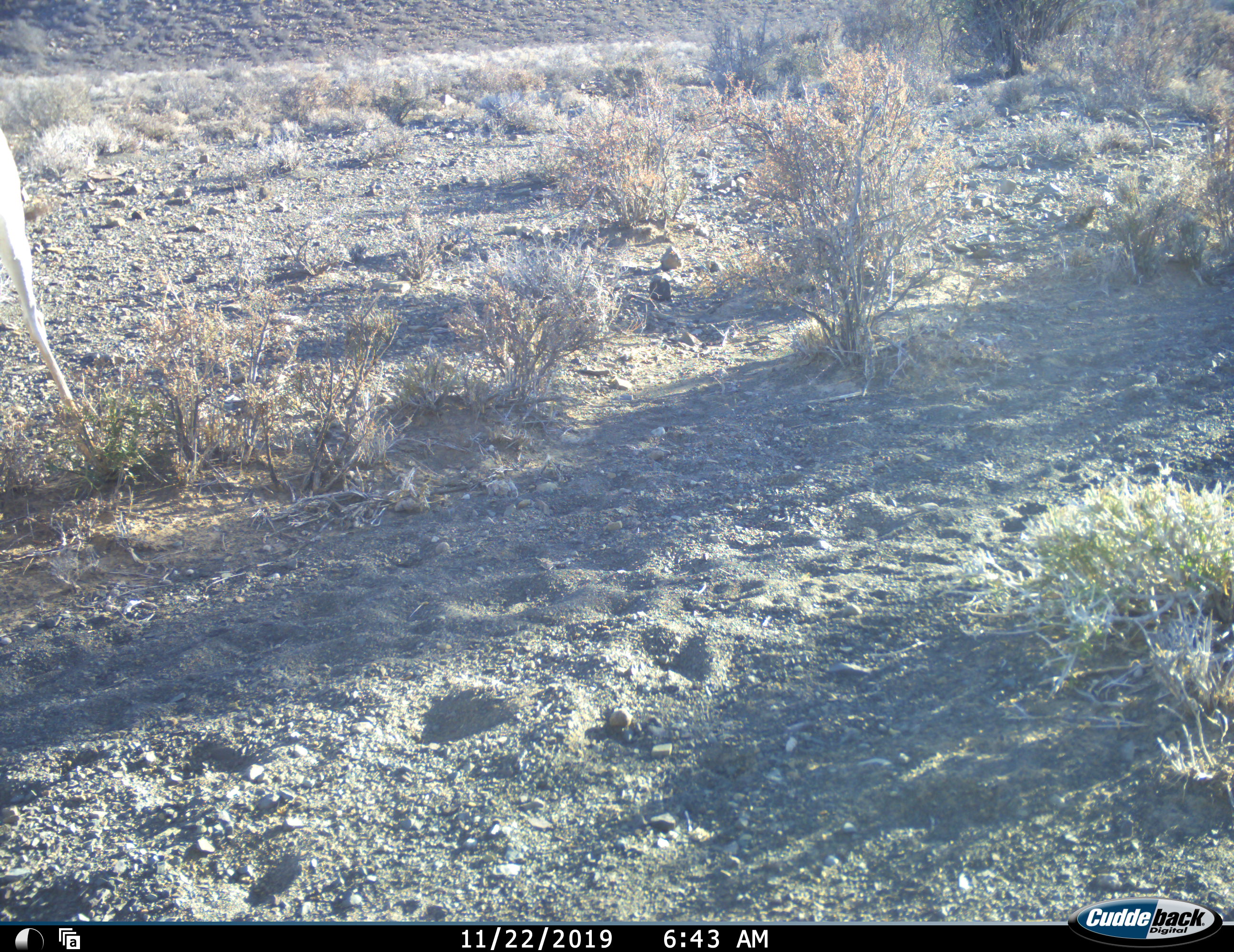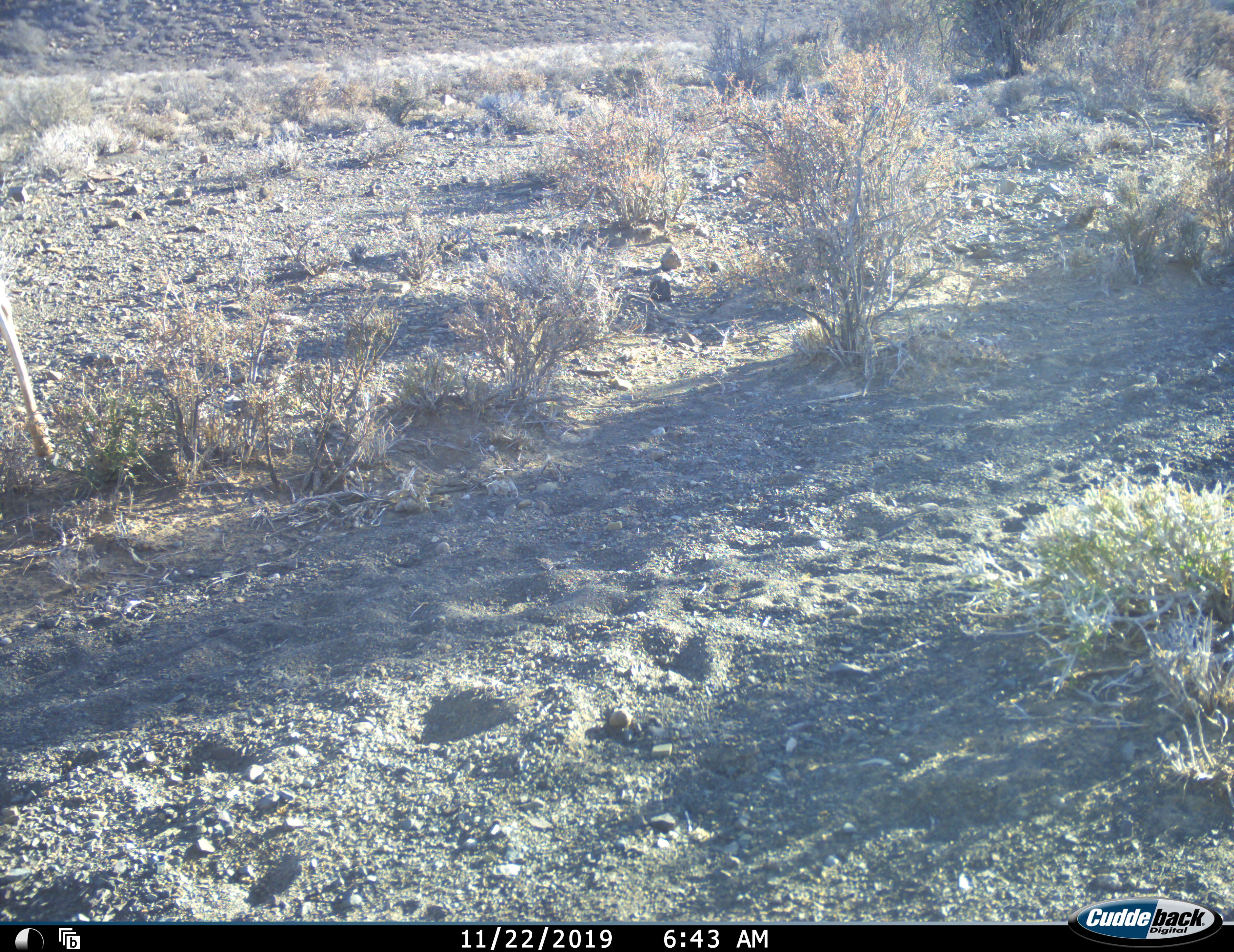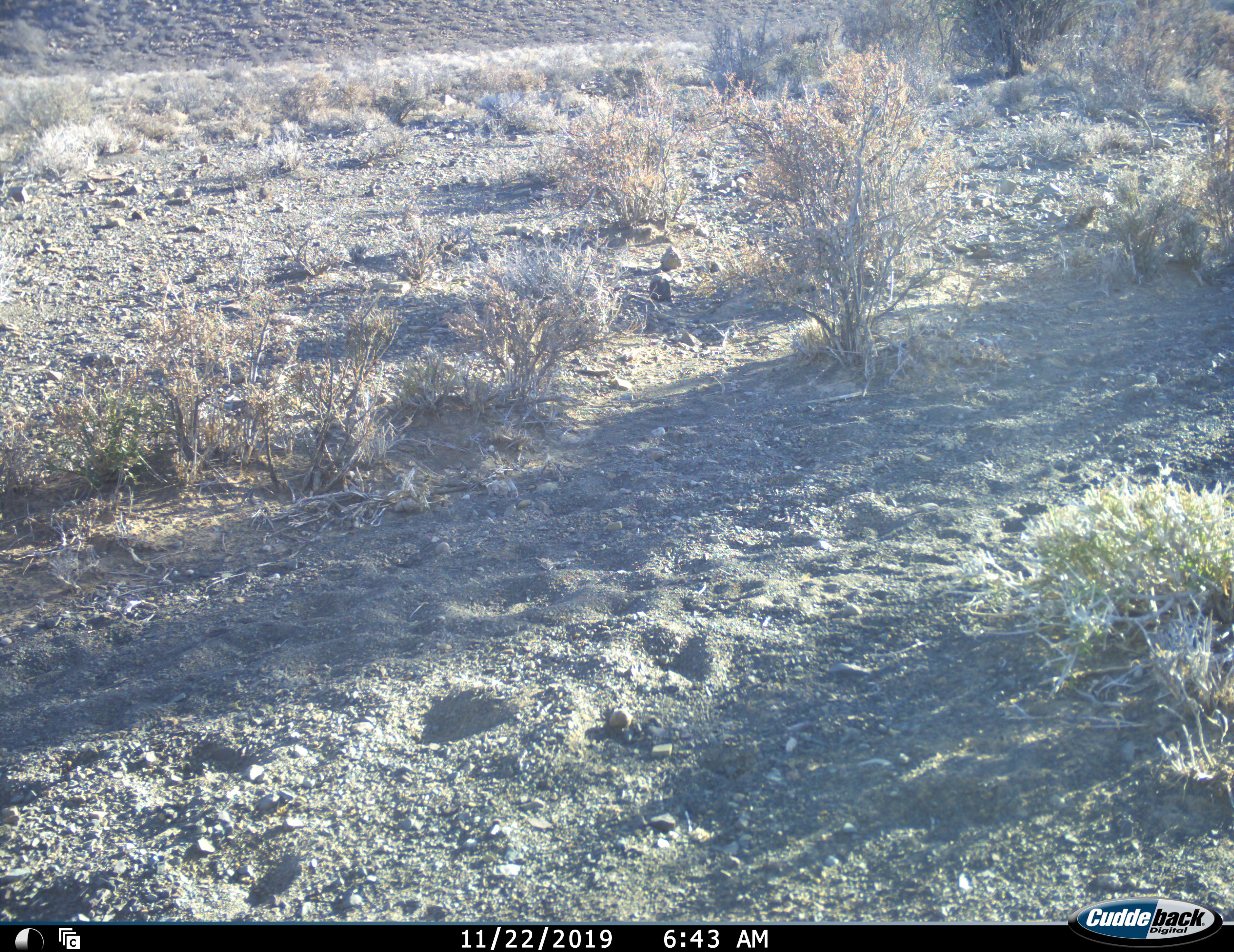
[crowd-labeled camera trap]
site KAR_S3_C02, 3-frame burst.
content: unidentified animal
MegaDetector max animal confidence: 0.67